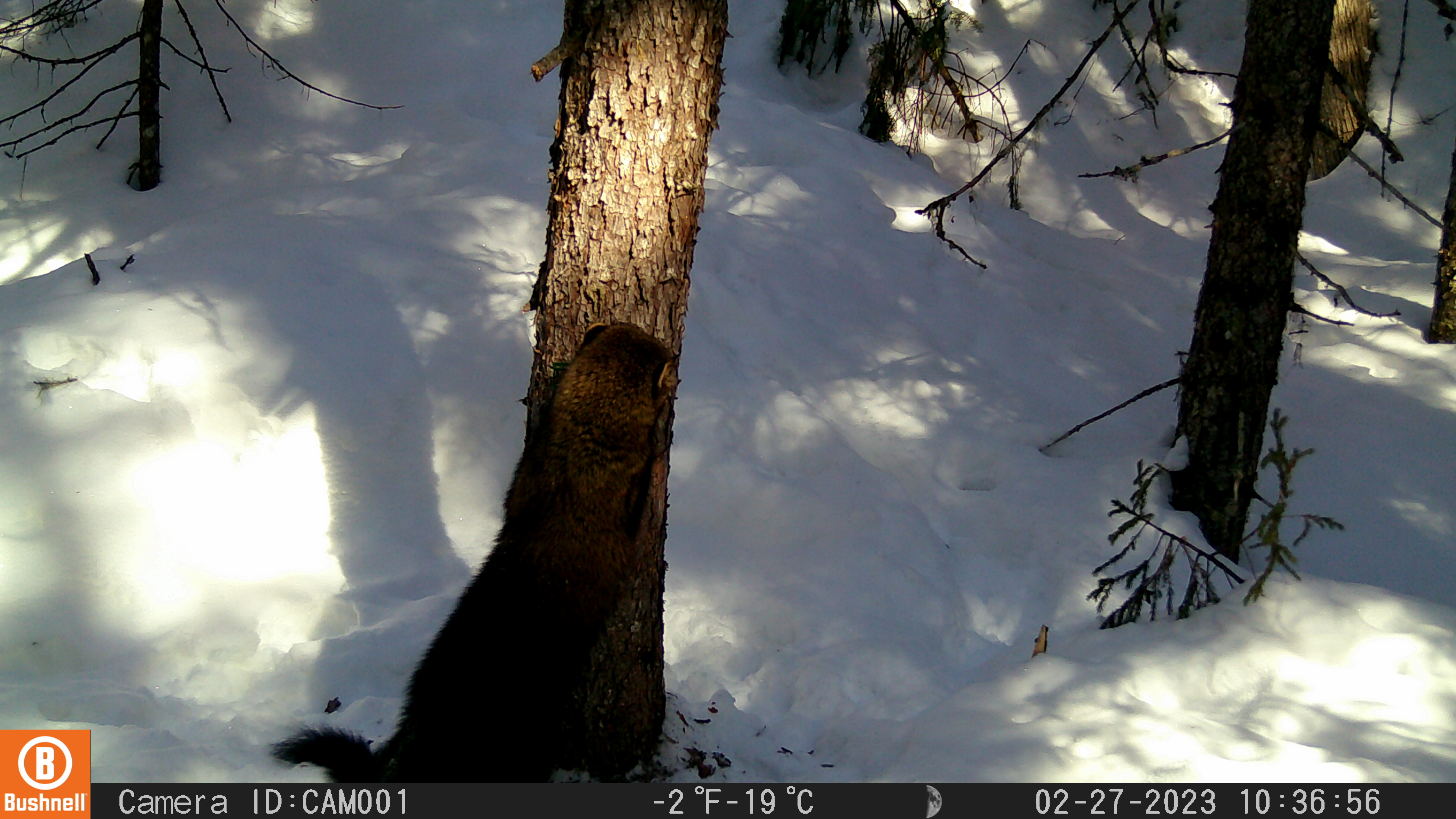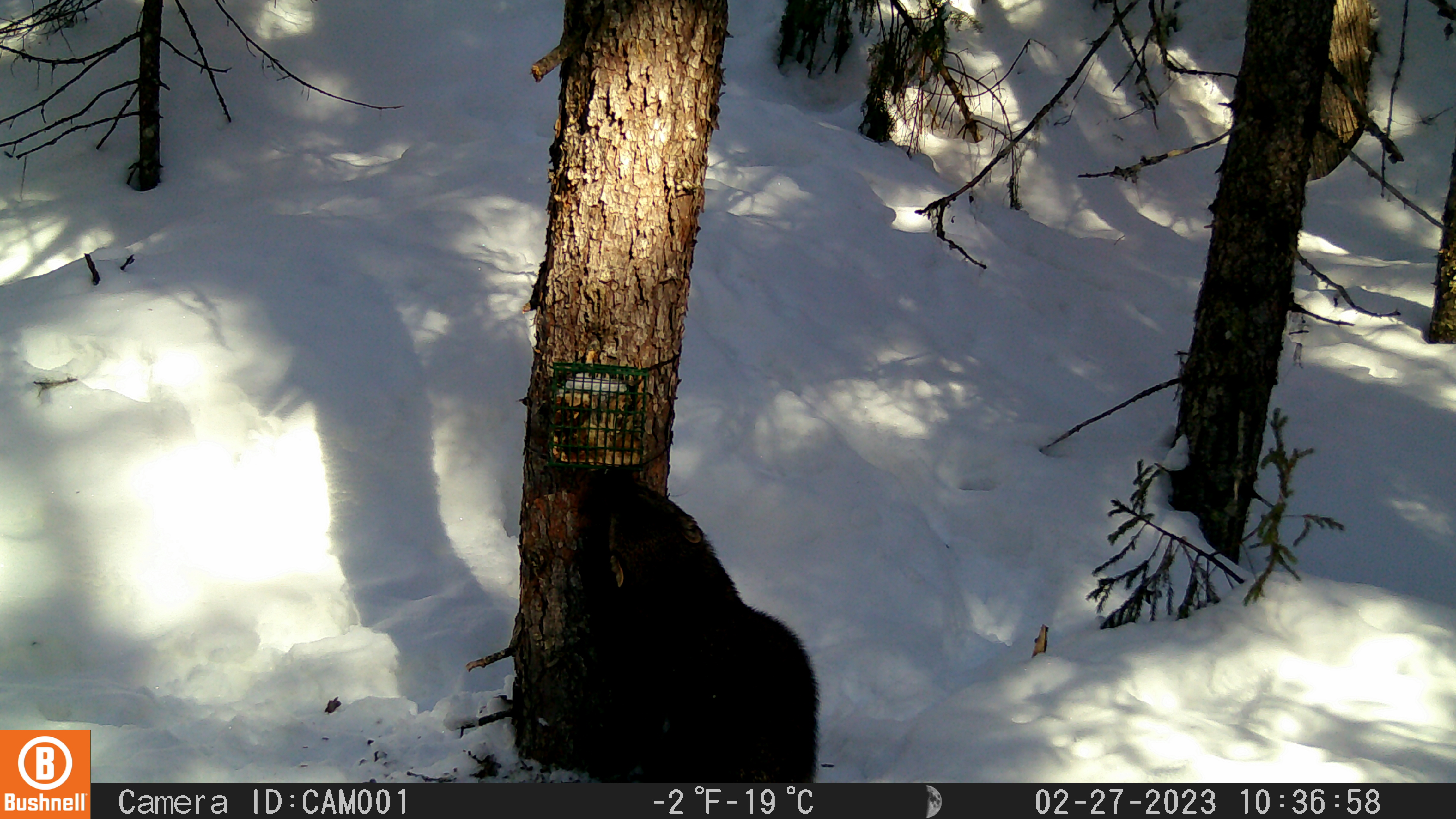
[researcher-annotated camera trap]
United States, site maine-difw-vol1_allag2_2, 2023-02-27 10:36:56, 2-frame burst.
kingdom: Animalia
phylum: Chordata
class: Mammalia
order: Carnivora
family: Mustelidae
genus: Pekania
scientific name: Pekania pennanti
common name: fisher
Fisher (Pekania pennanti).